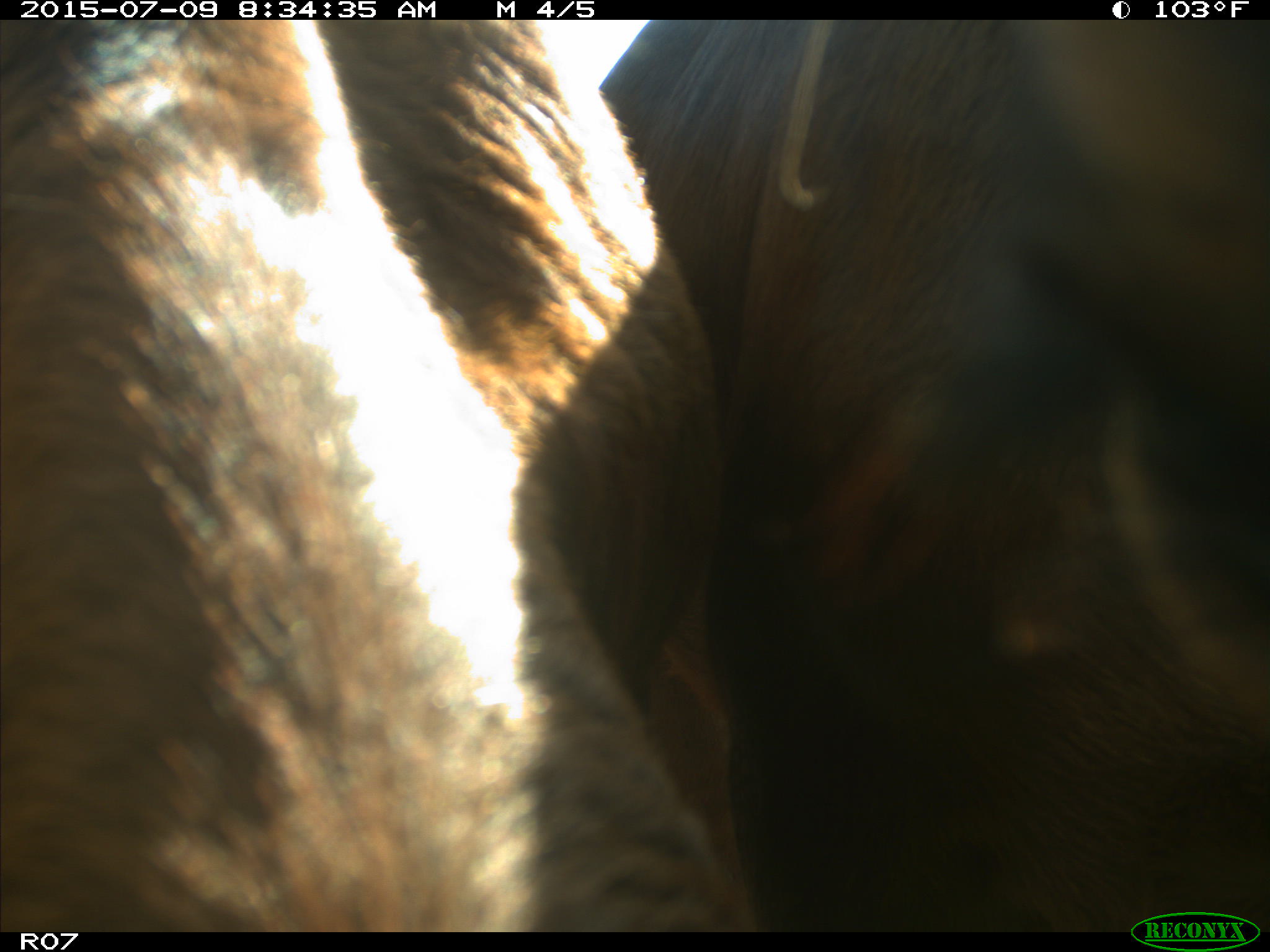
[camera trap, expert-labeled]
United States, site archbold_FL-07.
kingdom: Animalia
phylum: Chordata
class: Mammalia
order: Artiodactyla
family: Bovidae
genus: Bos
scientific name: Bos taurus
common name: domestic cow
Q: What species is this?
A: Bos taurus (domestic cow).